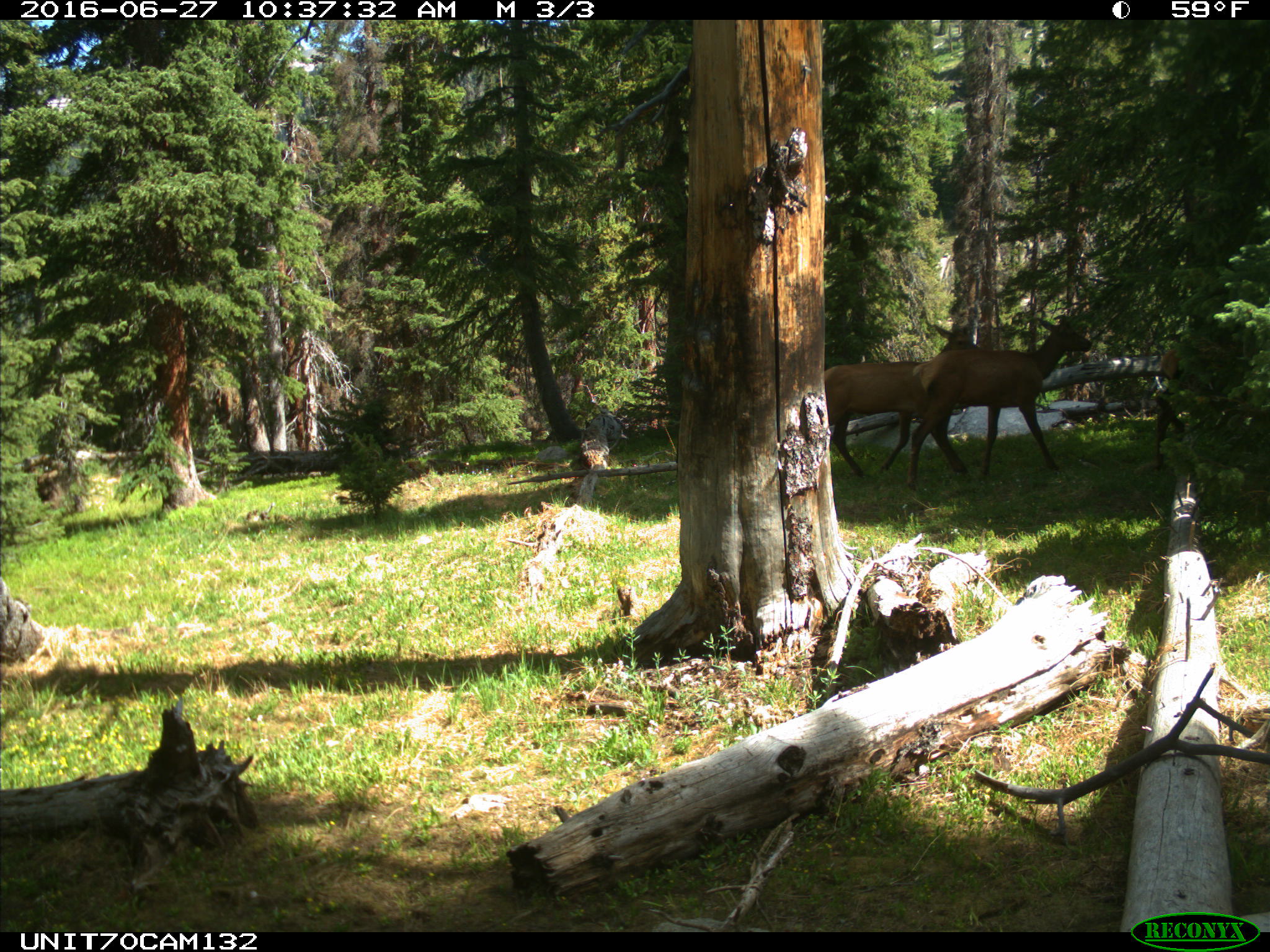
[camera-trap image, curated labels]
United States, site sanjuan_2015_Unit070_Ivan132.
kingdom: Animalia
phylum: Chordata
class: Mammalia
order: Artiodactyla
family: Cervidae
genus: Cervus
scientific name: Cervus elaphus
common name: red deer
Cervus elaphus (red deer).